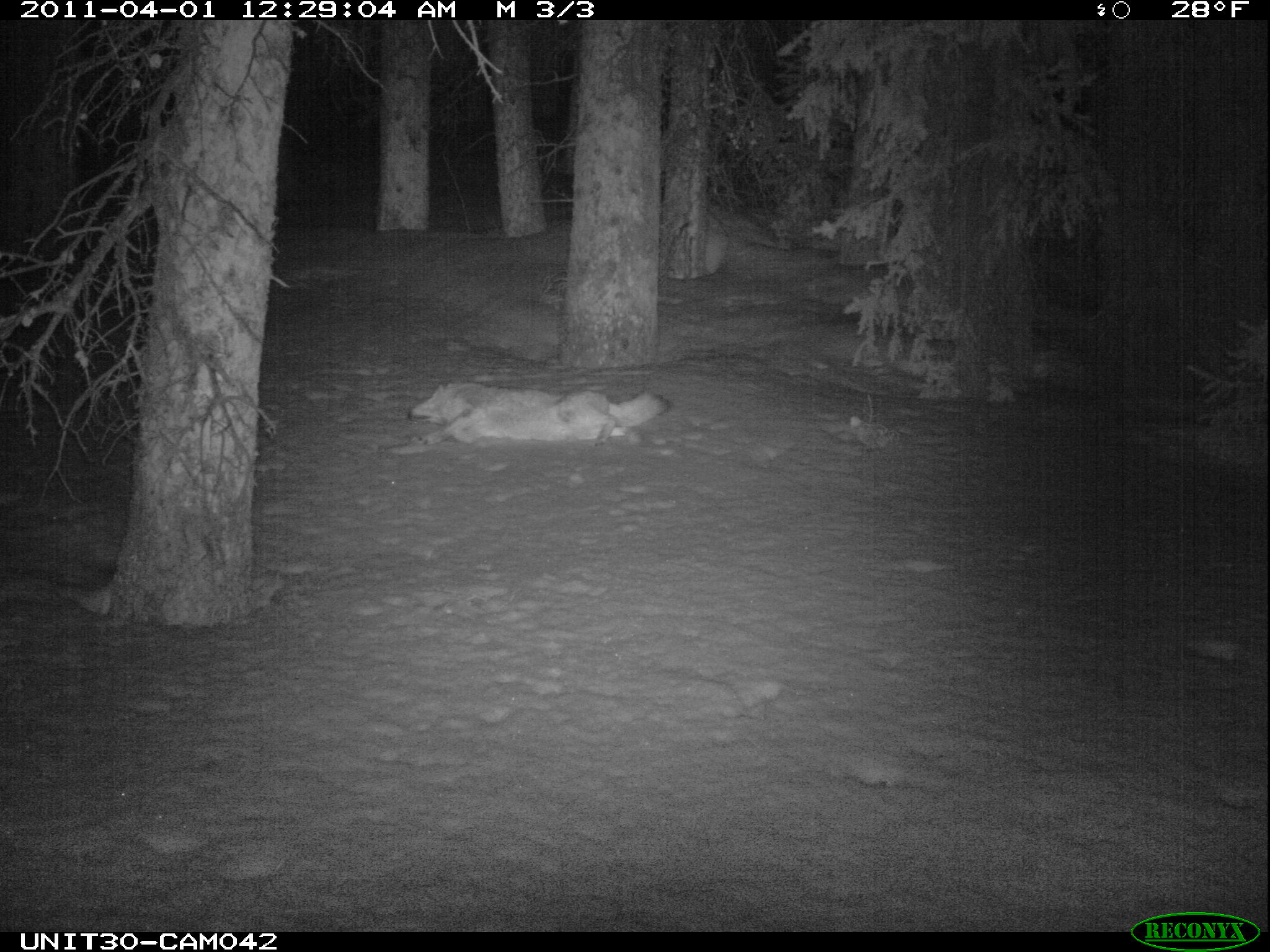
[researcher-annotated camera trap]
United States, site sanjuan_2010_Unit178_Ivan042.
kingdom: Animalia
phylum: Chordata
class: Mammalia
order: Carnivora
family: Canidae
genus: Canis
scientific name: Canis latrans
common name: coyote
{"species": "Canis latrans (coyote)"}